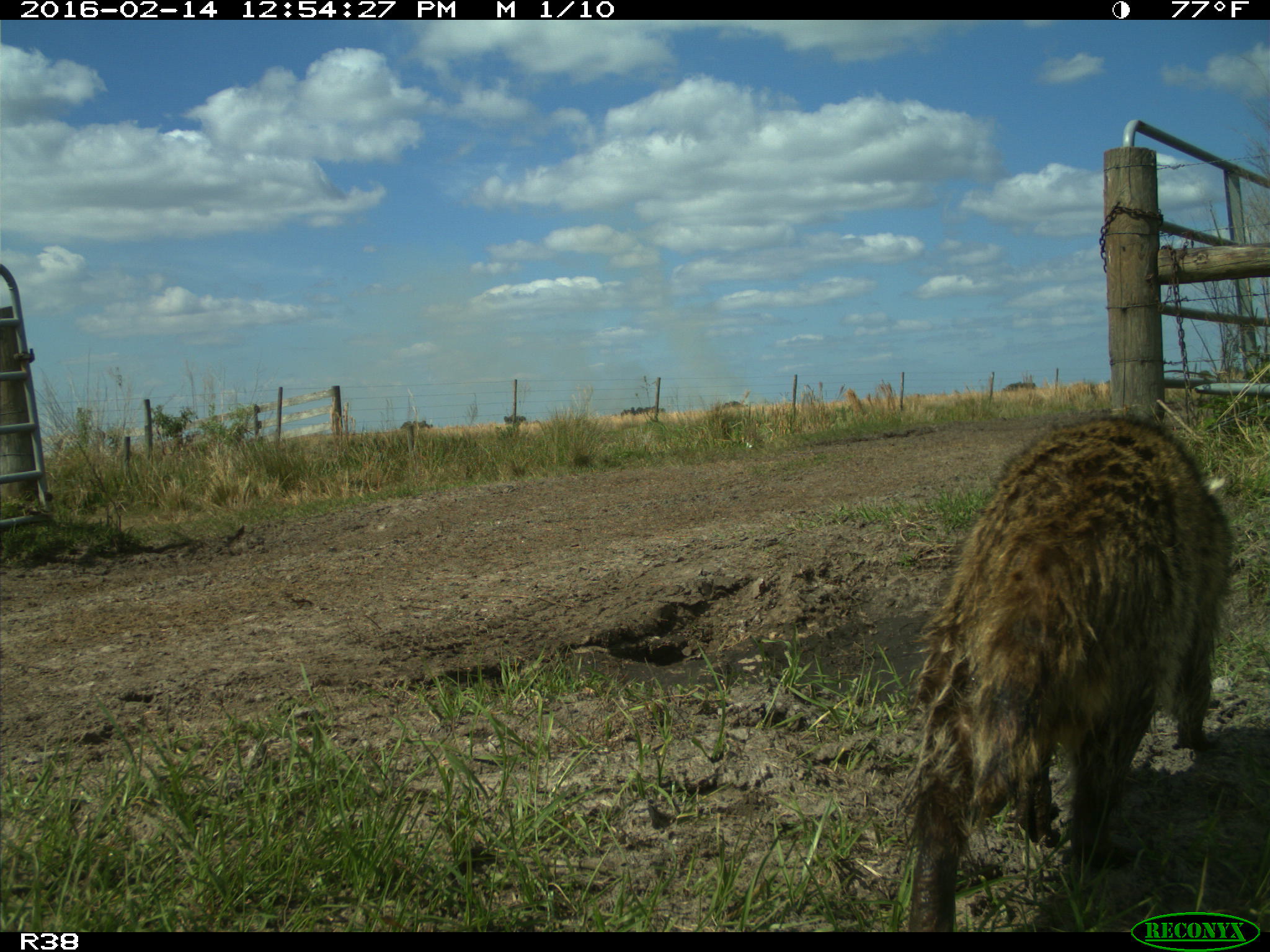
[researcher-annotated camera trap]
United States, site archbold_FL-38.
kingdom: Animalia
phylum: Chordata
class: Mammalia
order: Carnivora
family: Procyonidae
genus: Procyon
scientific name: Procyon lotor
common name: common raccoon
Procyon lotor (common raccoon).